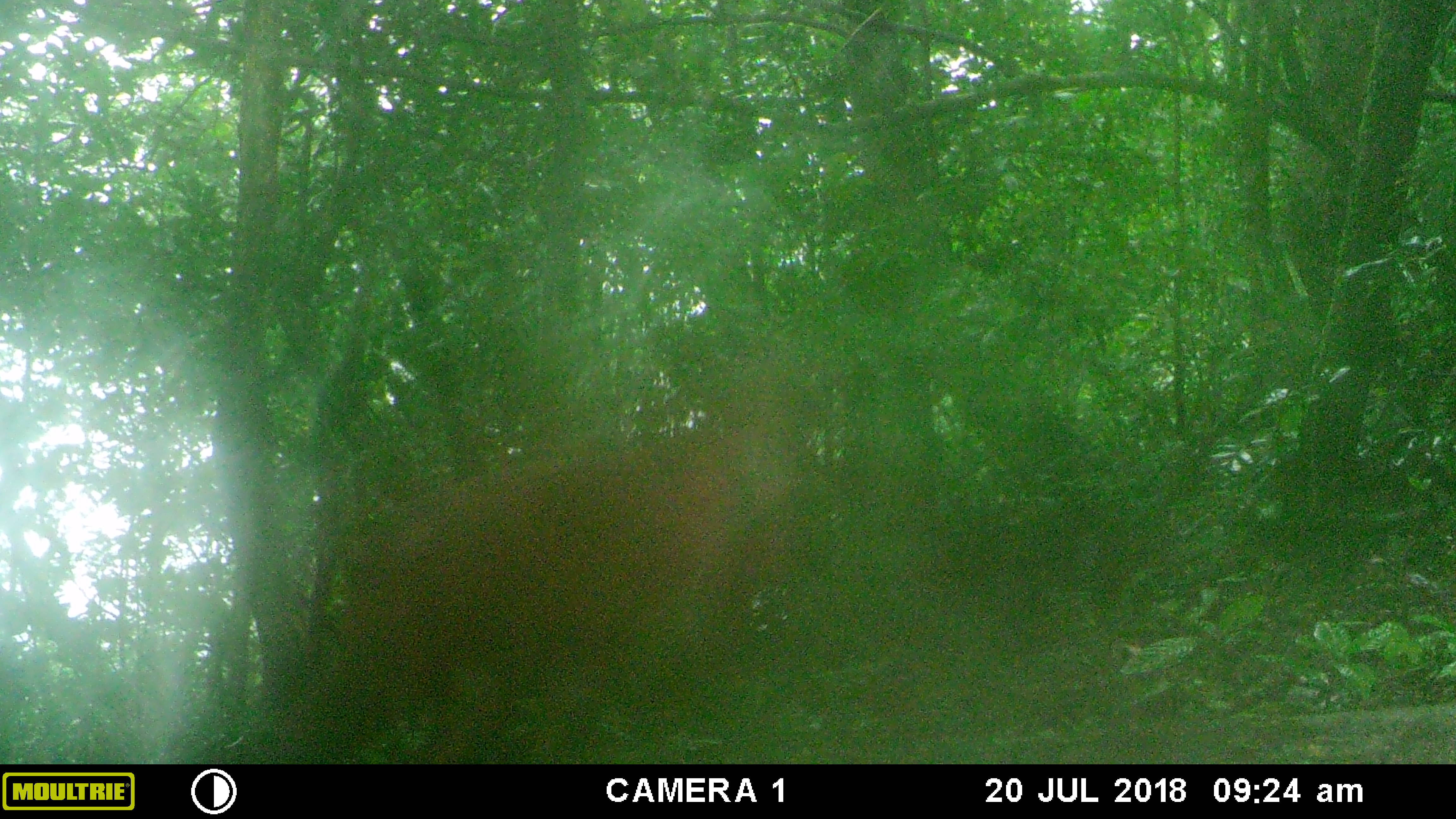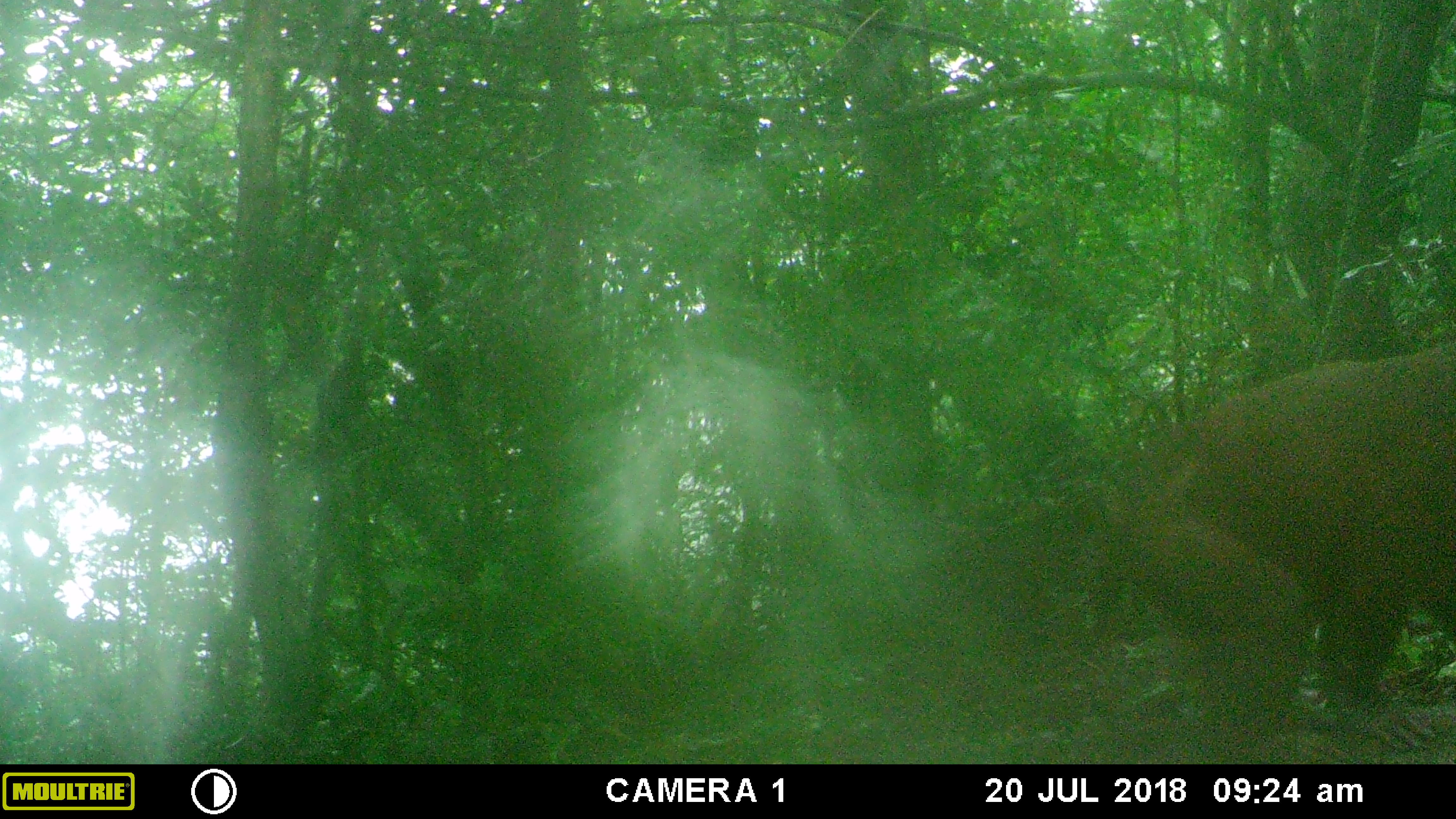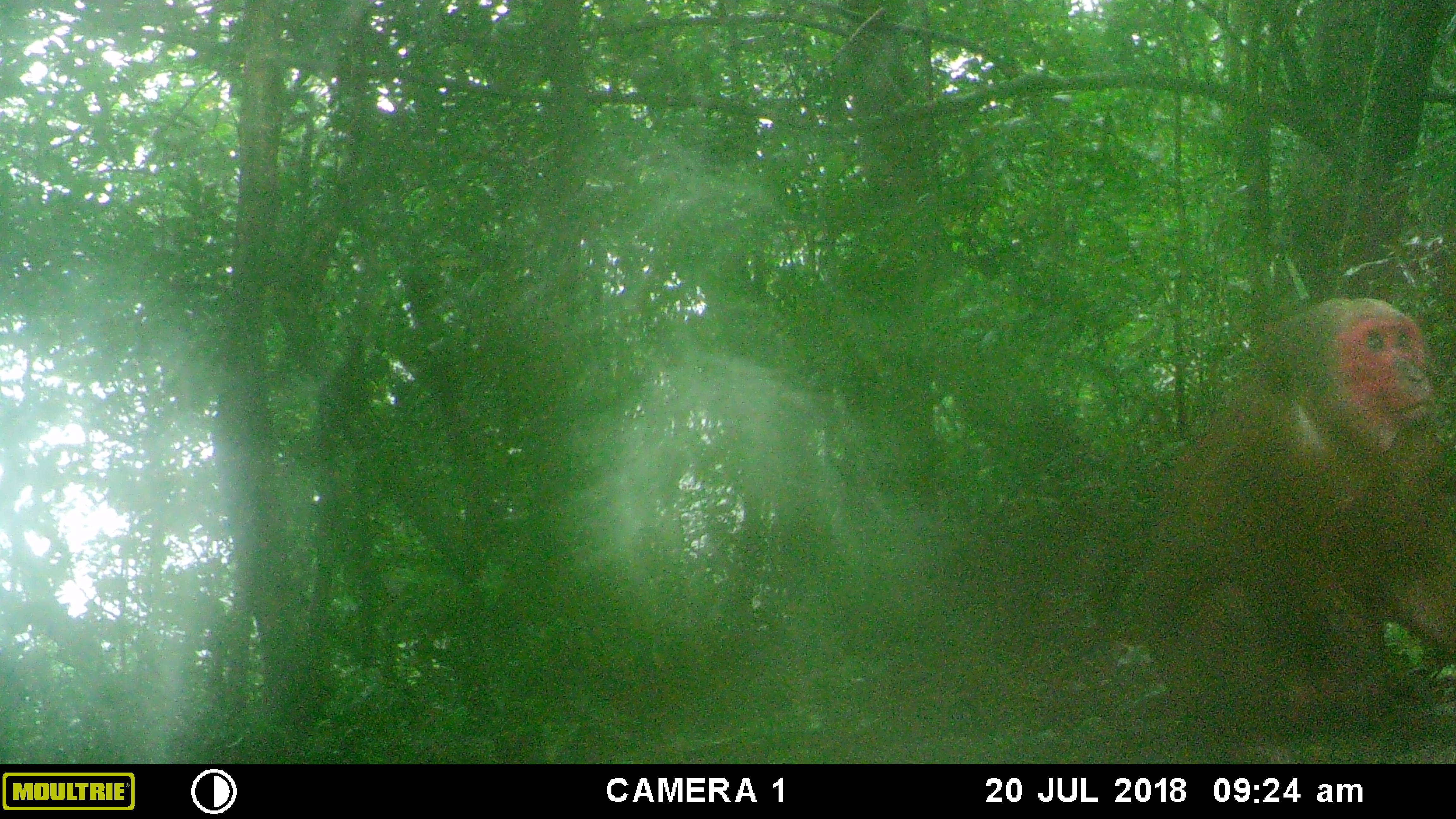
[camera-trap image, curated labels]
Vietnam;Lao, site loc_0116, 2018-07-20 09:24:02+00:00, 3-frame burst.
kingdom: Animalia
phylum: Chordata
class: Mammalia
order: Primates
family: Cercopithecidae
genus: Macaca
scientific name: Macaca arctoides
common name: stump-tailed macaque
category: stump tailed macaque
Stump tailed macaque (stump-tailed macaque) (Macaca arctoides). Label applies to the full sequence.